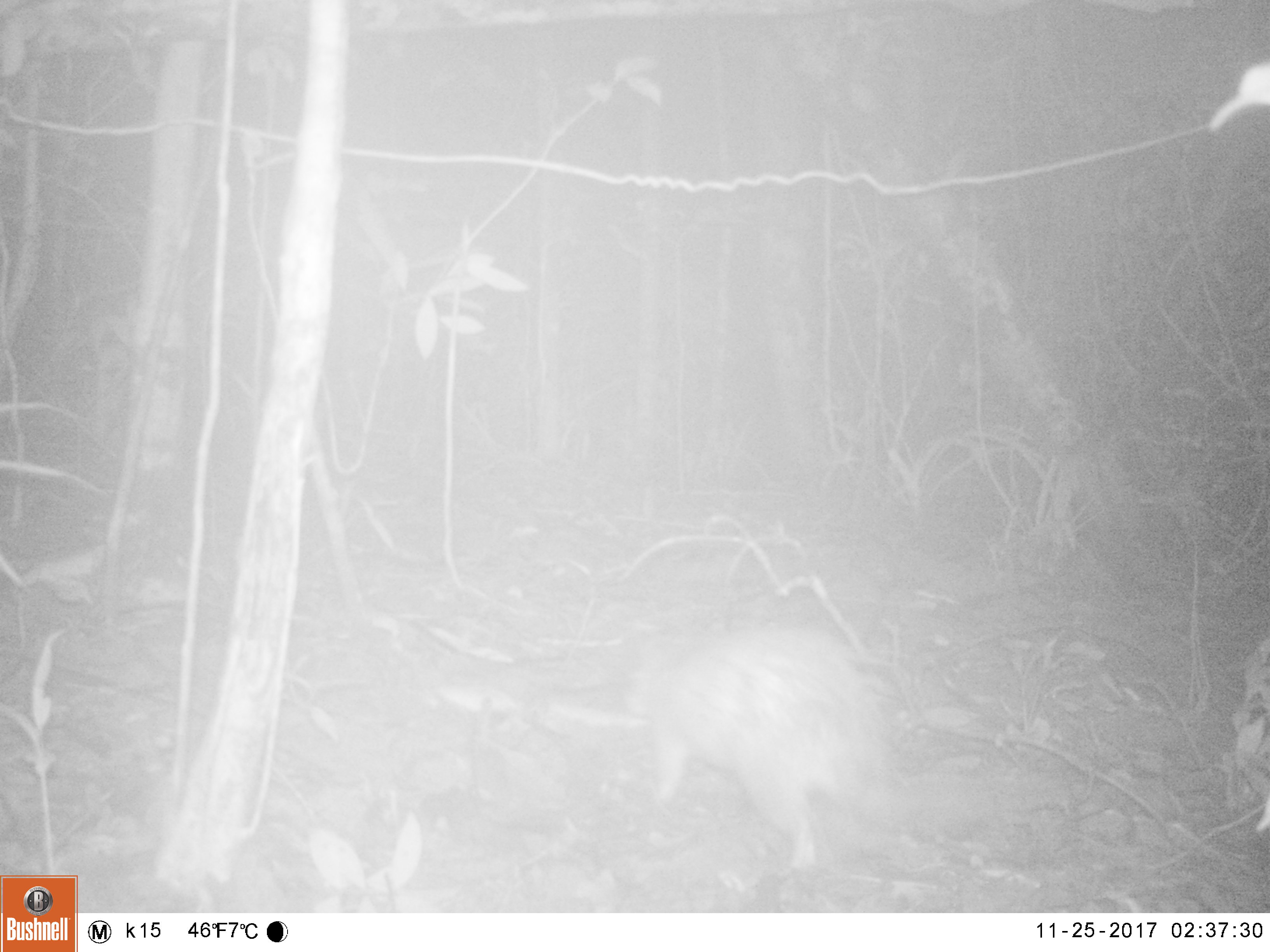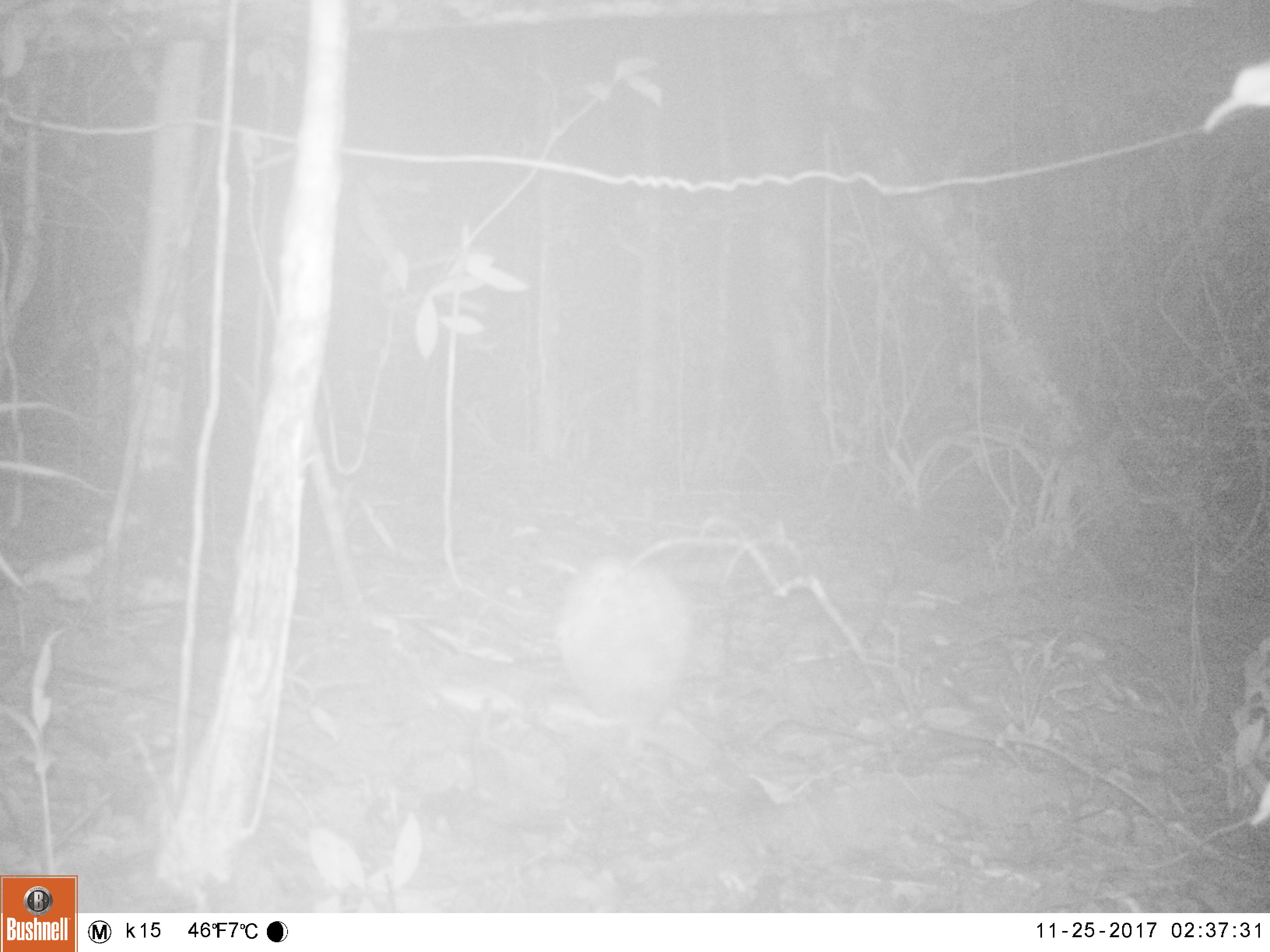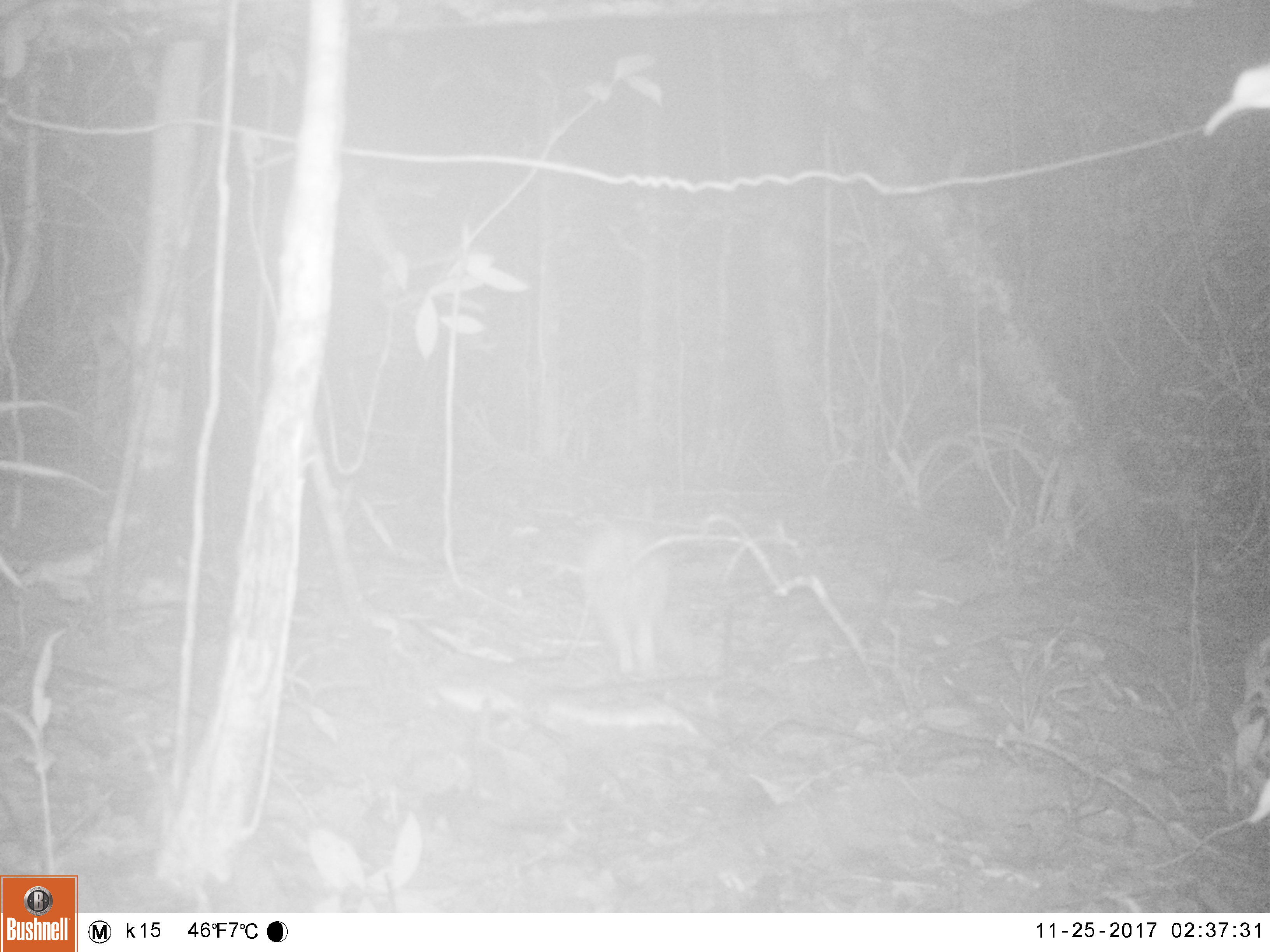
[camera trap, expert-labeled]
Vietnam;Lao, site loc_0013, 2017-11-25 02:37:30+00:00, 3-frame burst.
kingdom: Animalia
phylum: Chordata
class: Mammalia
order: Rodentia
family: Hystricidae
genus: Atherurus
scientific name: Atherurus macrourus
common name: asiatic brush-tailed porcupine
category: asiatic brush tailed porcupine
Asiatic brush tailed porcupine (asiatic brush-tailed porcupine) (Atherurus macrourus). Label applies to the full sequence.